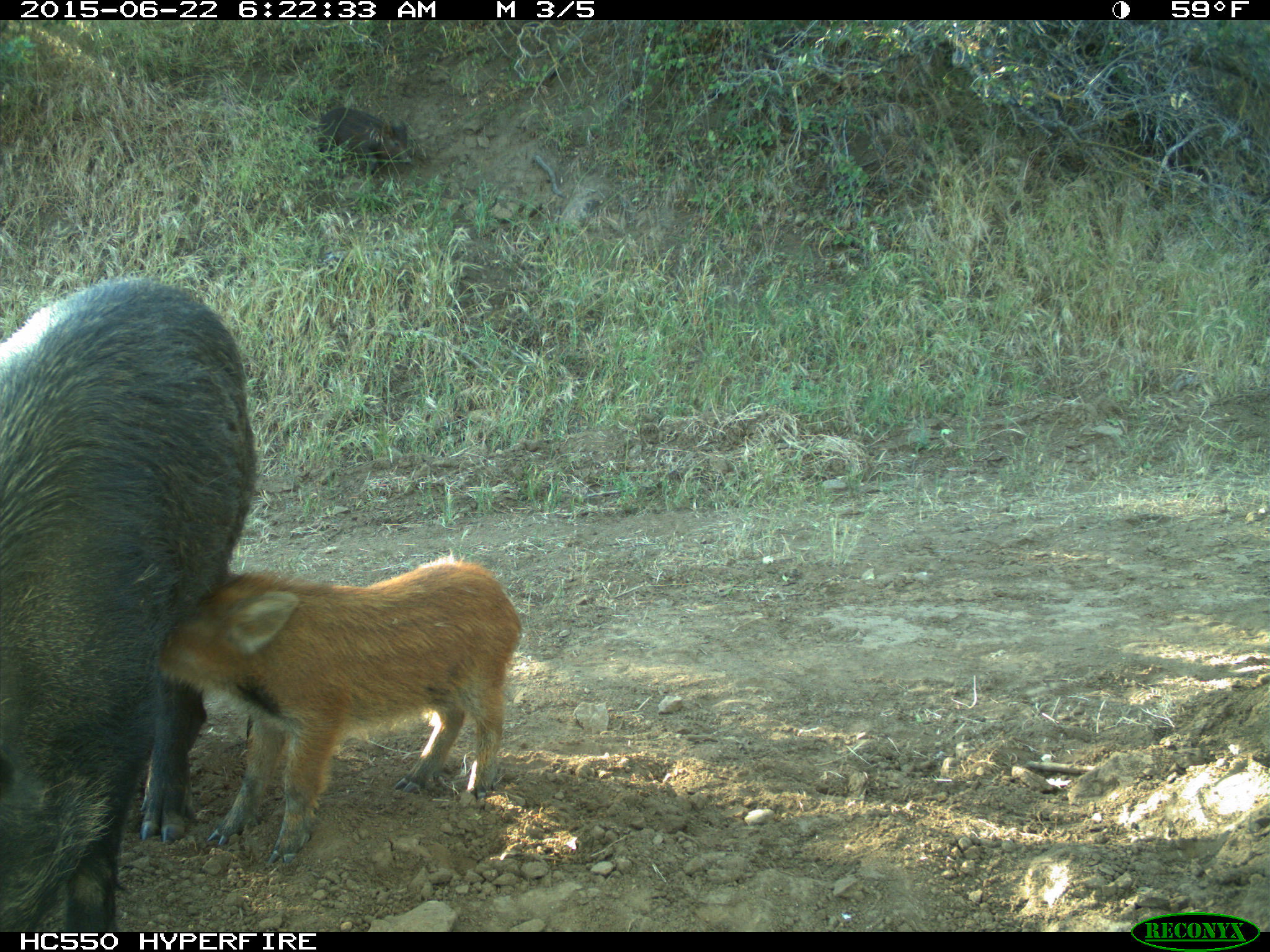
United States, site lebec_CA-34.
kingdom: Animalia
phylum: Chordata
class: Mammalia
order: Artiodactyla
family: Suidae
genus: Sus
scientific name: Sus scrofa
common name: wild boar